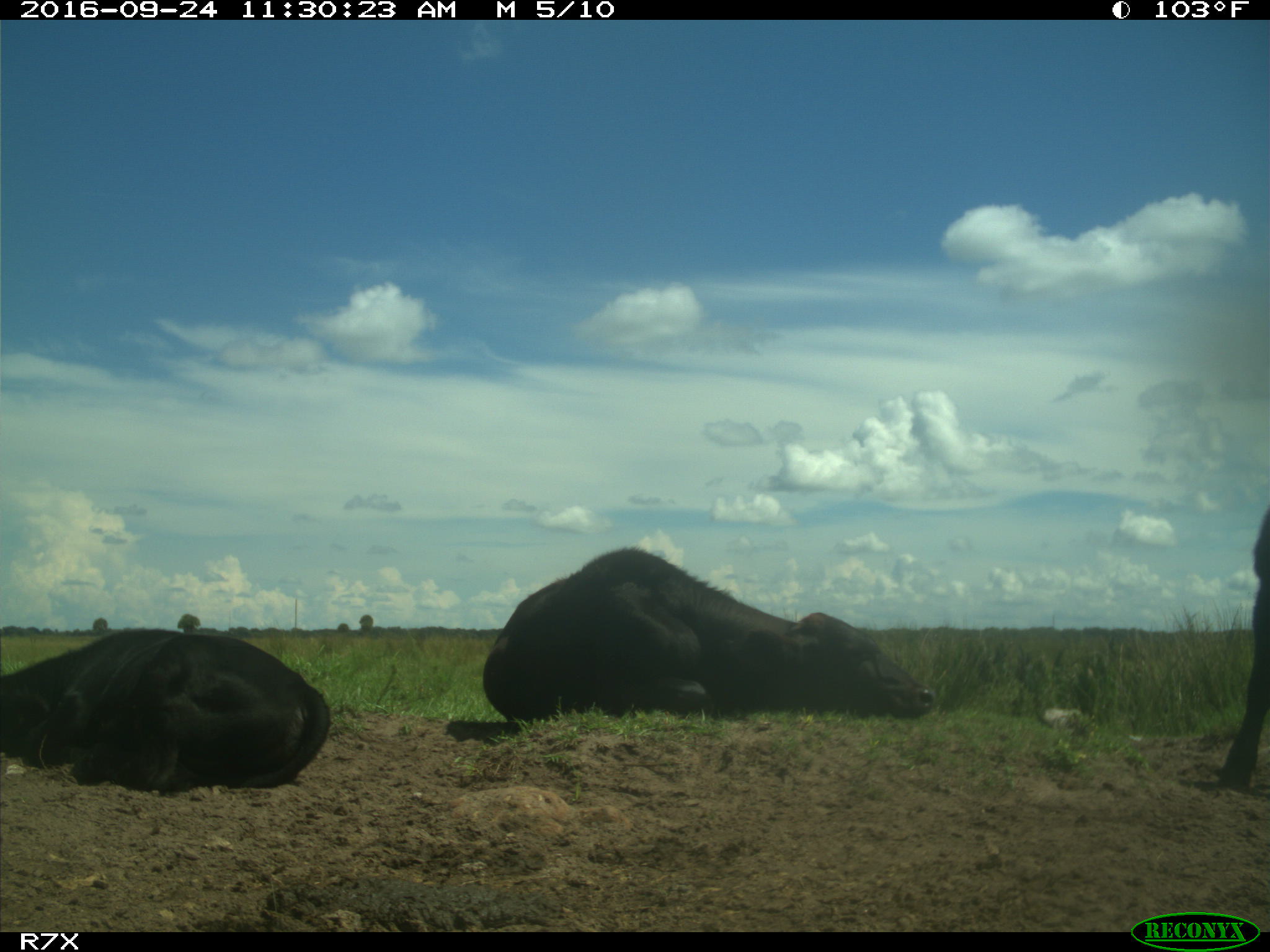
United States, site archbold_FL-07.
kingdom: Animalia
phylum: Chordata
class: Mammalia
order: Artiodactyla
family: Bovidae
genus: Bos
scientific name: Bos taurus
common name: domestic cow